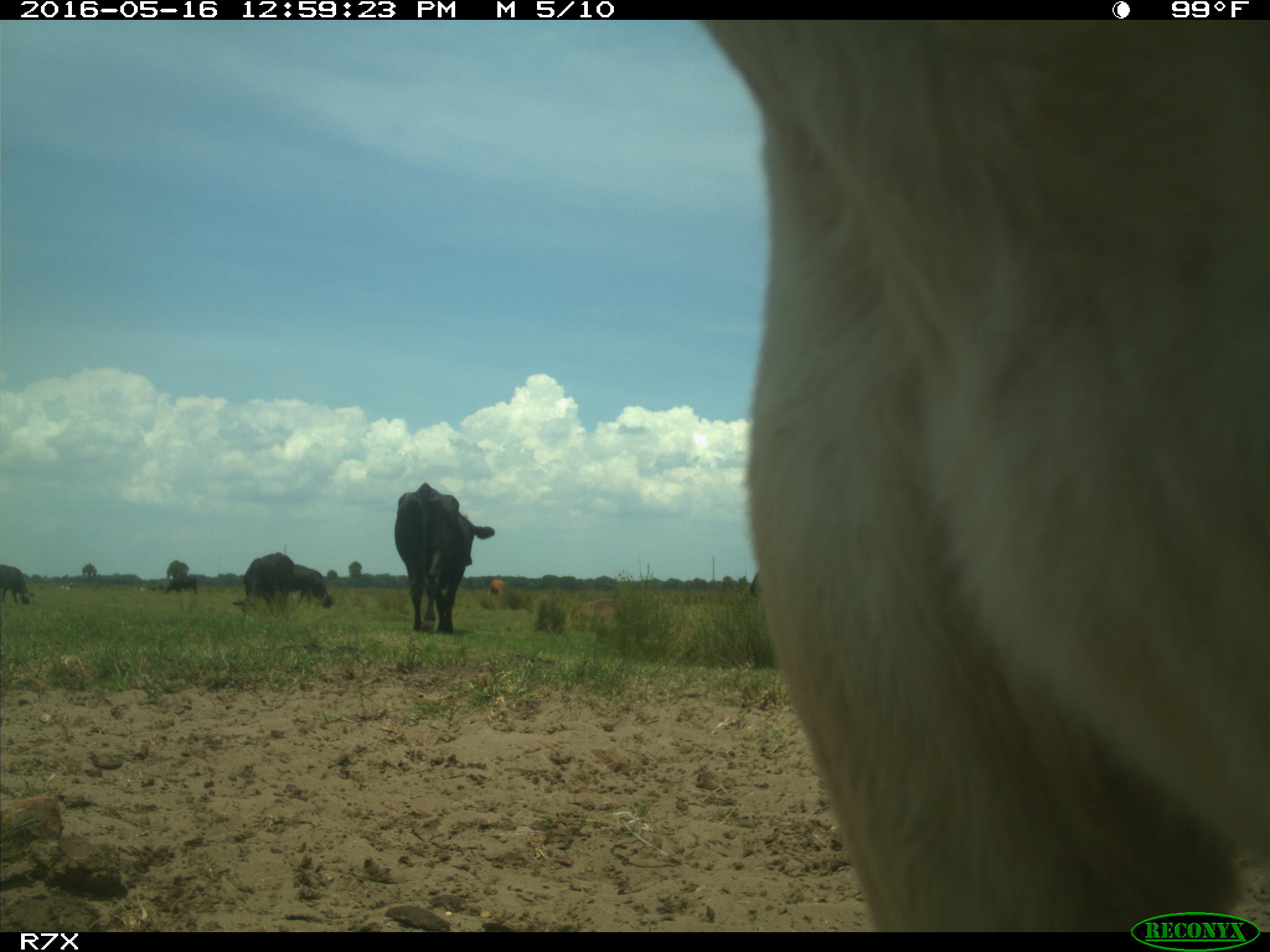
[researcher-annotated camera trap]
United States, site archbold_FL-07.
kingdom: Animalia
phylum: Chordata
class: Mammalia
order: Artiodactyla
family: Bovidae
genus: Bos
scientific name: Bos taurus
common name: domestic cow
Bos taurus (domestic cow).